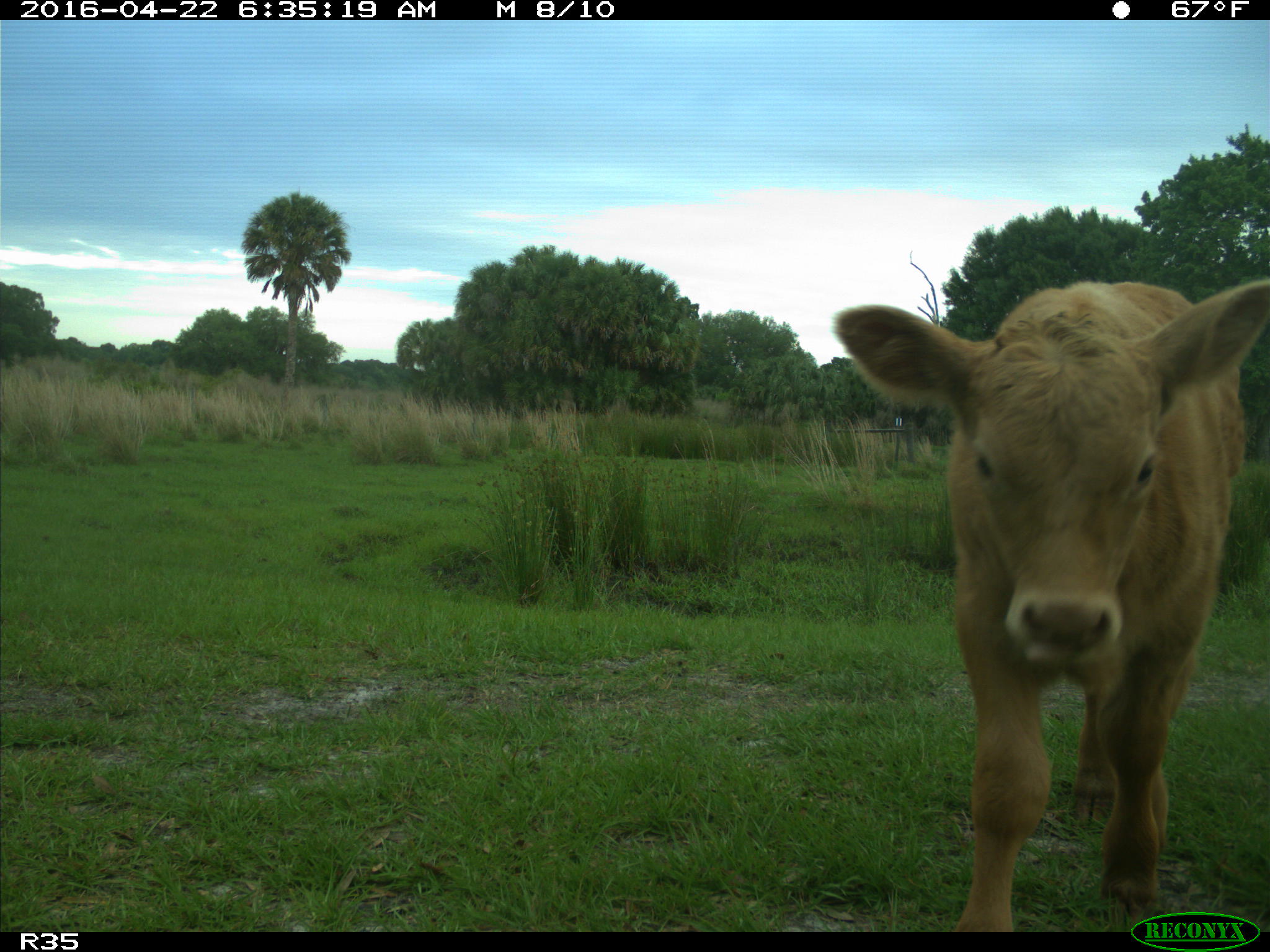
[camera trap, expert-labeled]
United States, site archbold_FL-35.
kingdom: Animalia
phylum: Chordata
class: Mammalia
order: Artiodactyla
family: Bovidae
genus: Bos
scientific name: Bos taurus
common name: domestic cow